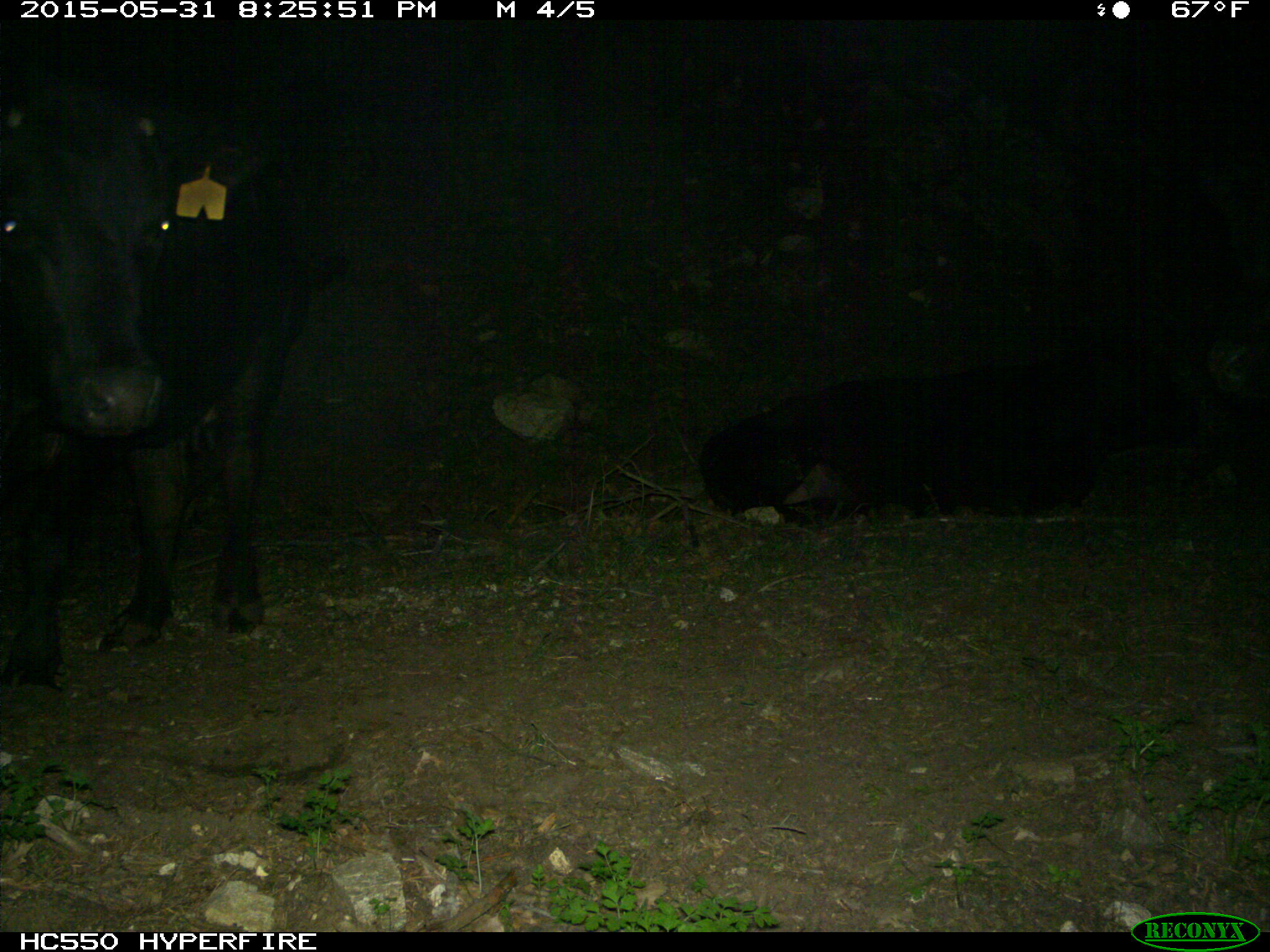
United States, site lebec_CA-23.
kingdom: Animalia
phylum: Chordata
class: Mammalia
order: Artiodactyla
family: Bovidae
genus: Bos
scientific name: Bos taurus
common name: domestic cow